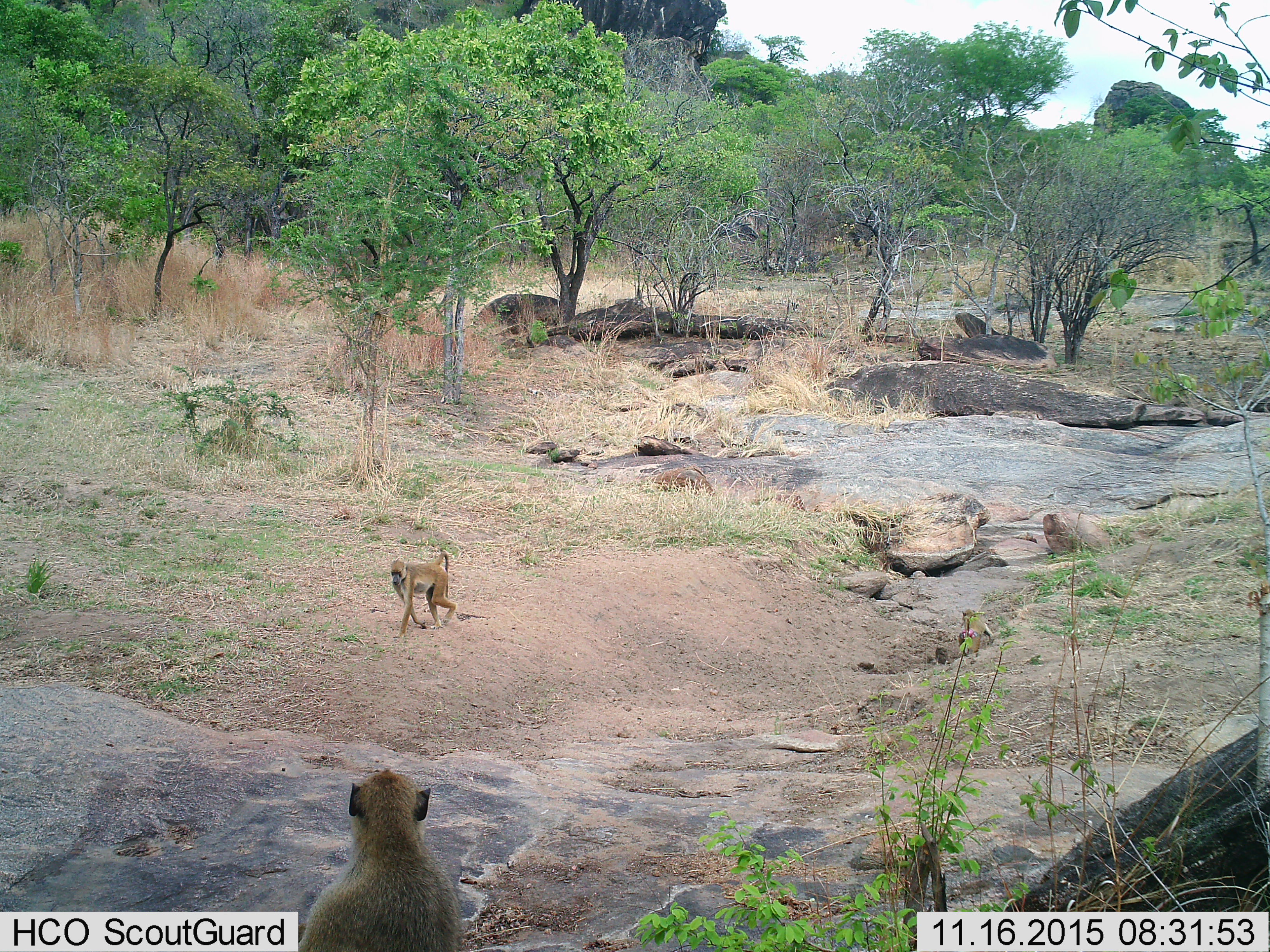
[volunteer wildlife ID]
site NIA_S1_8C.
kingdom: Animalia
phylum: Chordata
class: Mammalia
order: Primates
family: Cercopithecidae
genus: Papio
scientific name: Papio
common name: baboon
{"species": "baboon (Papio)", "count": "3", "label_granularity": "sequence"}